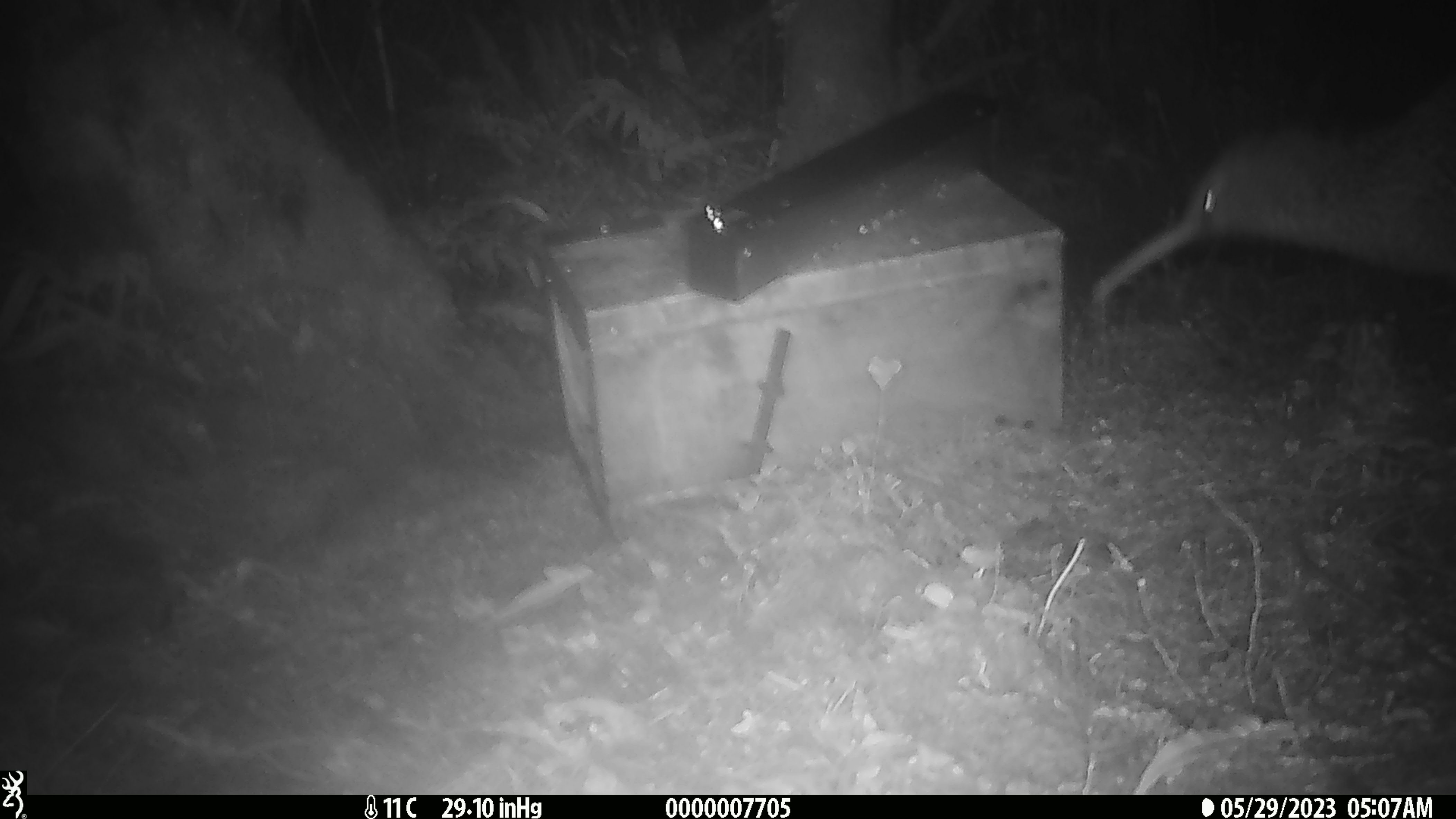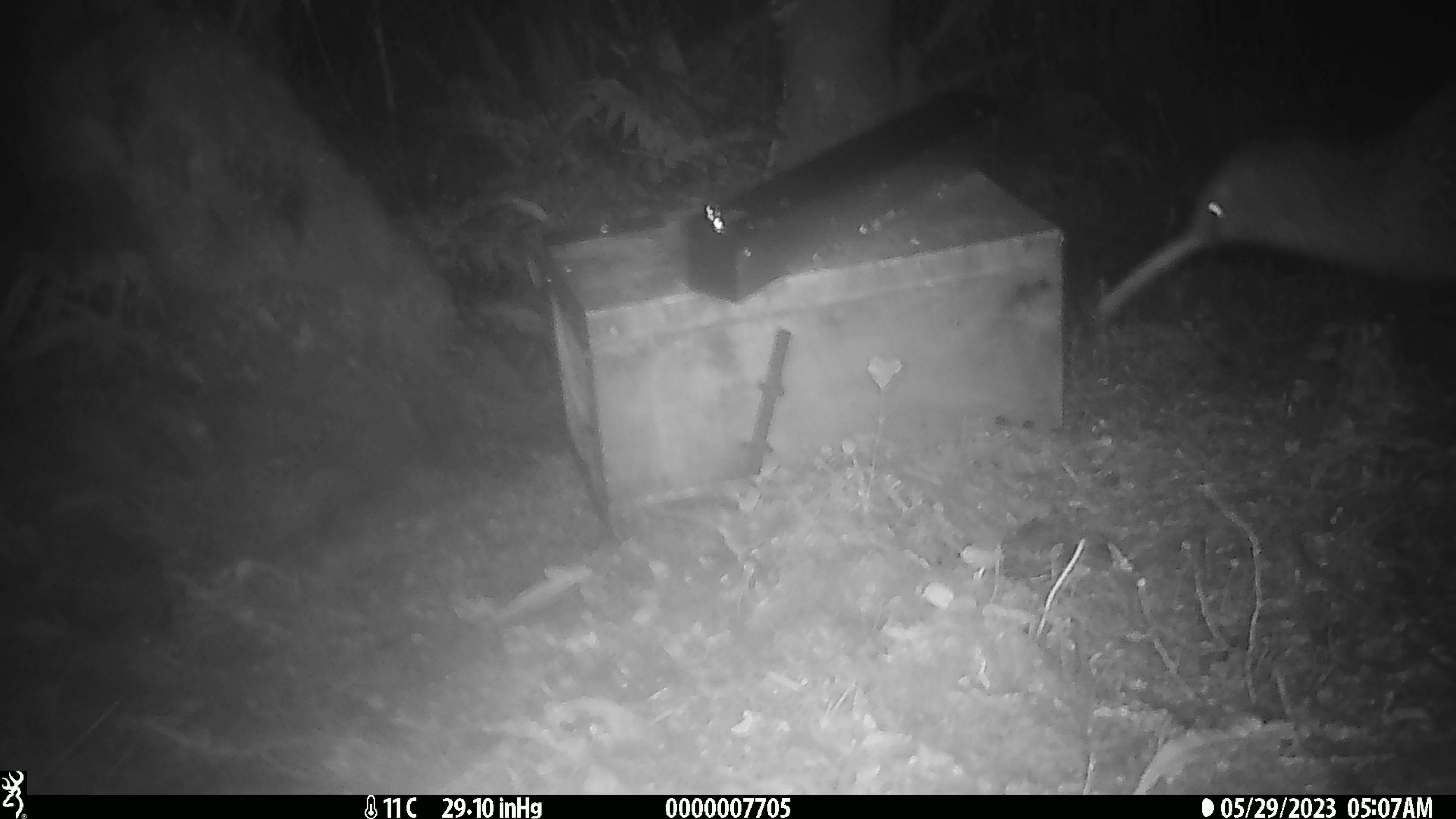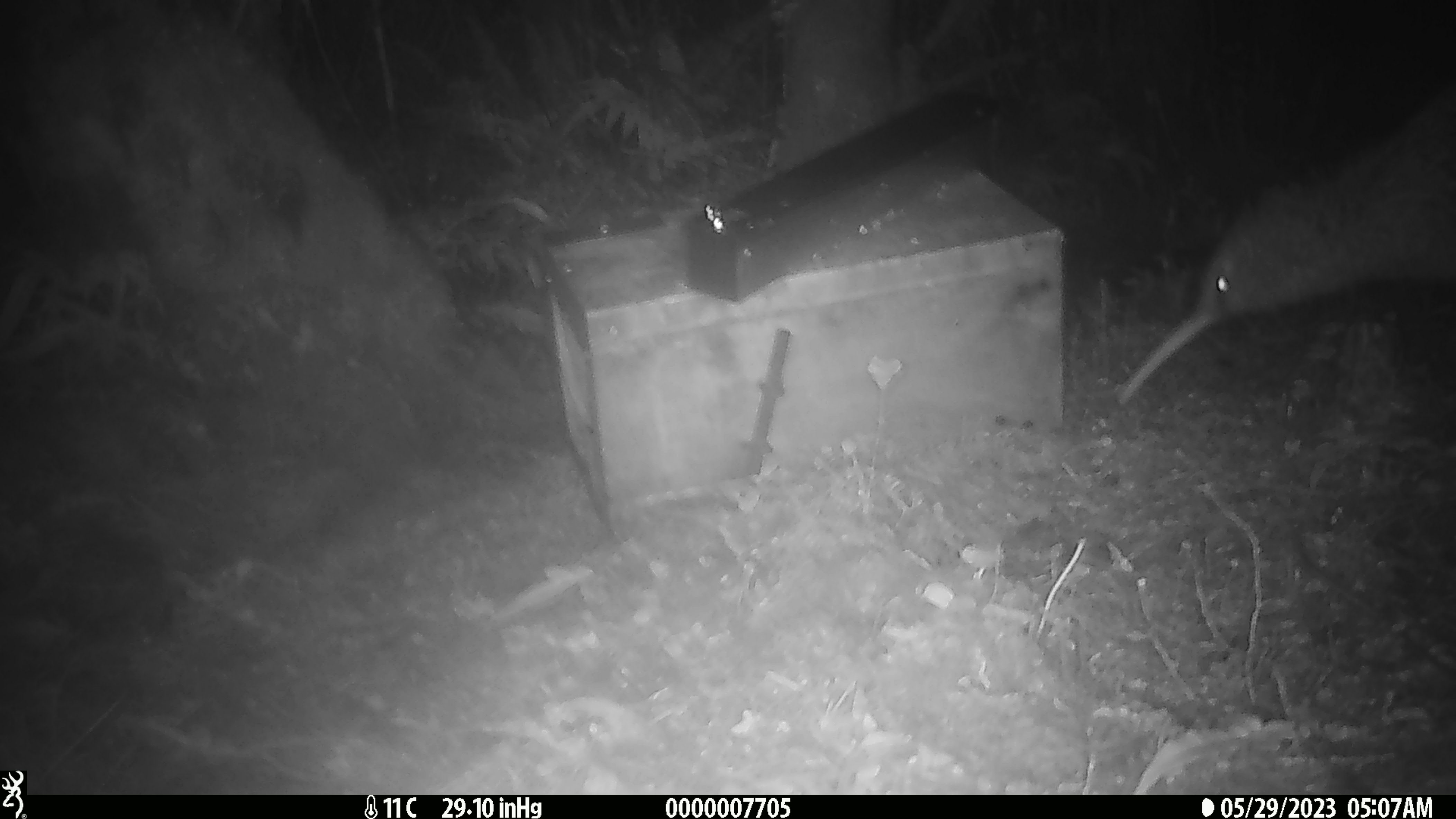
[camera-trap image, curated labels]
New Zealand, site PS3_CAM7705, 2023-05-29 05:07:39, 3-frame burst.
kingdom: Animalia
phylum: Chordata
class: Aves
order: Apterygiformes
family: Apterygidae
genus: Apteryx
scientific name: Apteryx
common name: kiwi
Kiwi (Apteryx).